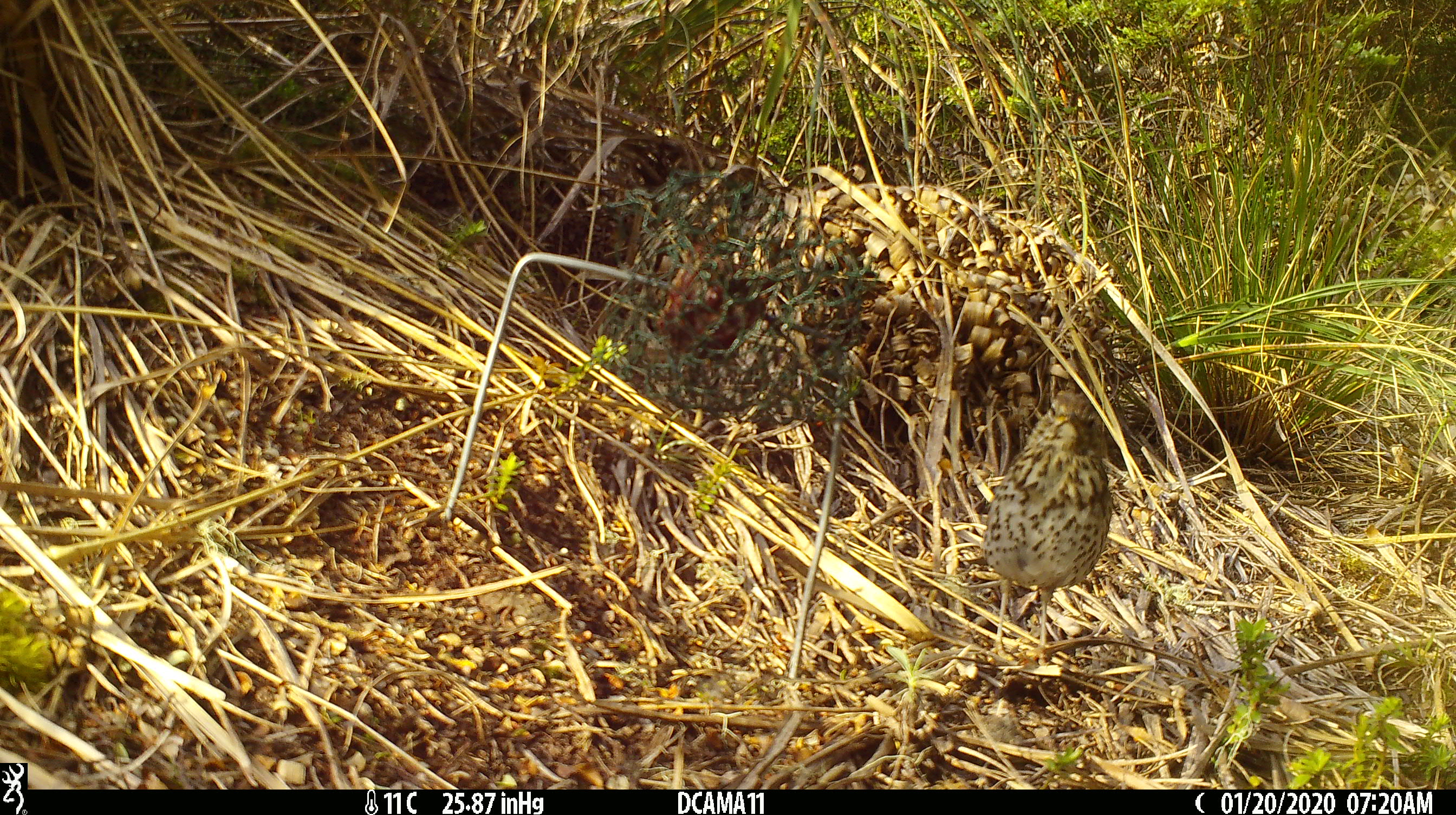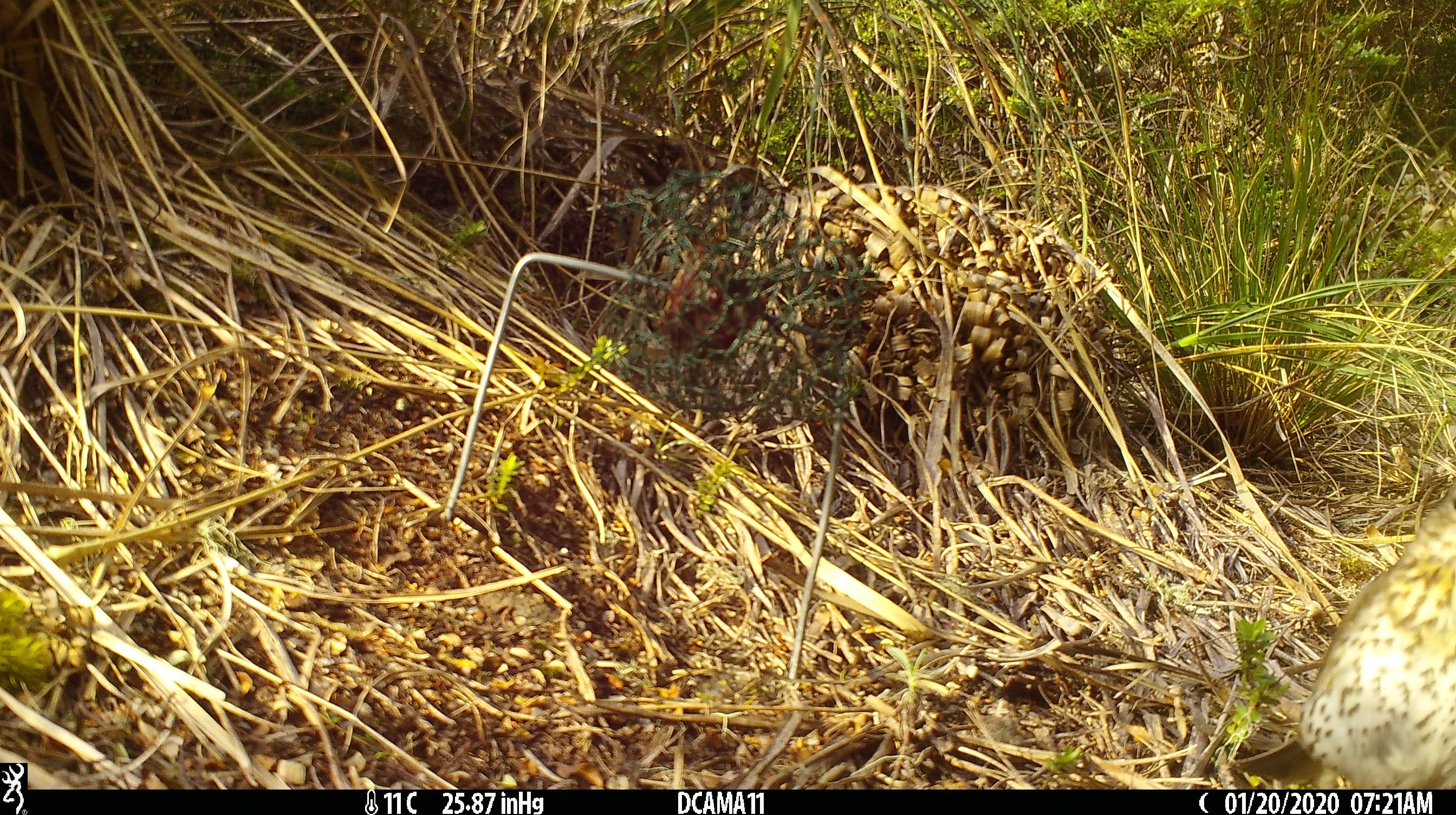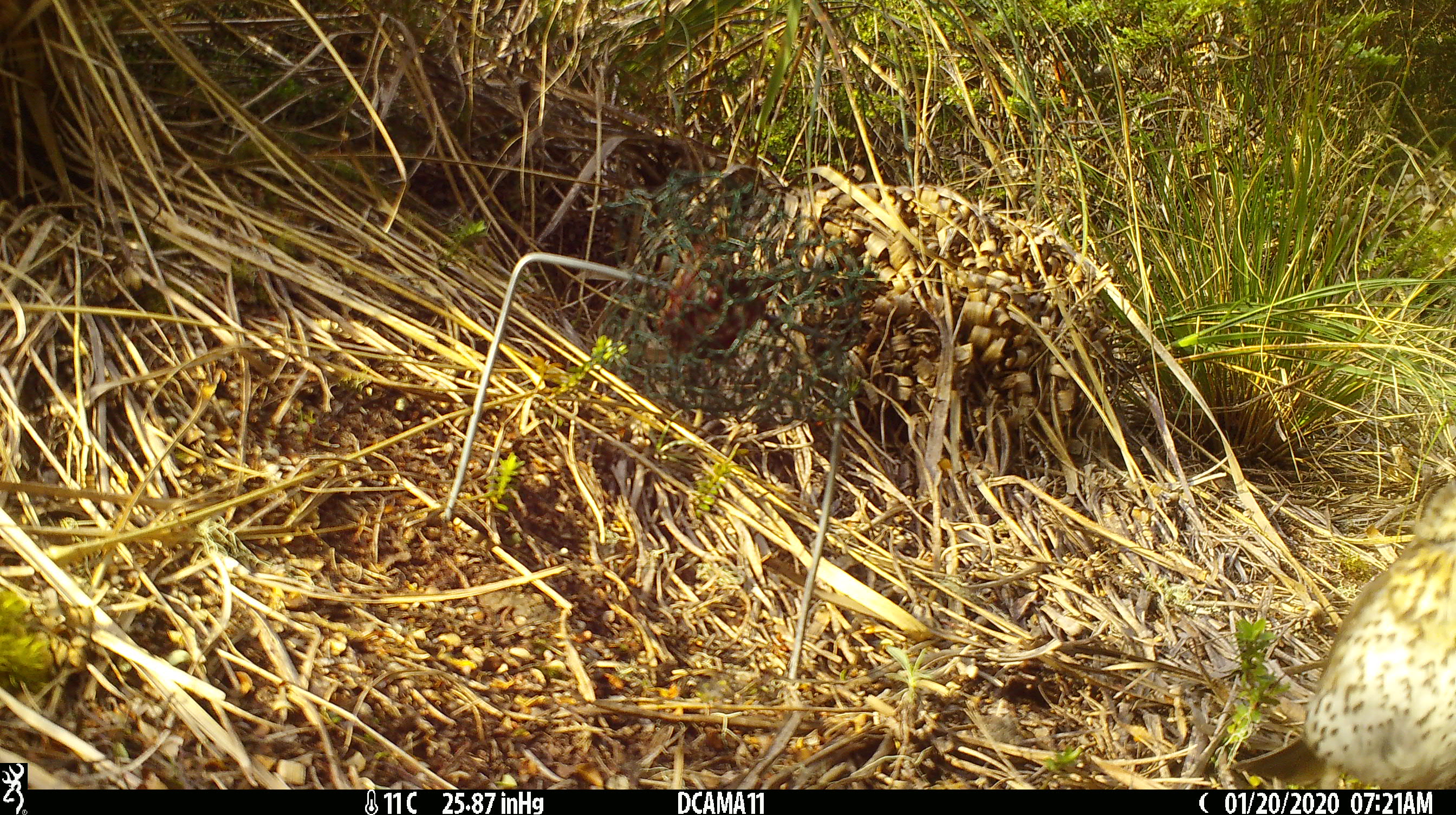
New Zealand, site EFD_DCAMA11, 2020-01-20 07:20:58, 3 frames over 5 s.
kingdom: Animalia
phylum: Chordata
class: Aves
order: Passeriformes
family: Turdidae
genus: Turdus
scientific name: Turdus philomelos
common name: song thrush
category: thrush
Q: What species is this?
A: Thrush (song thrush) (Turdus philomelos).